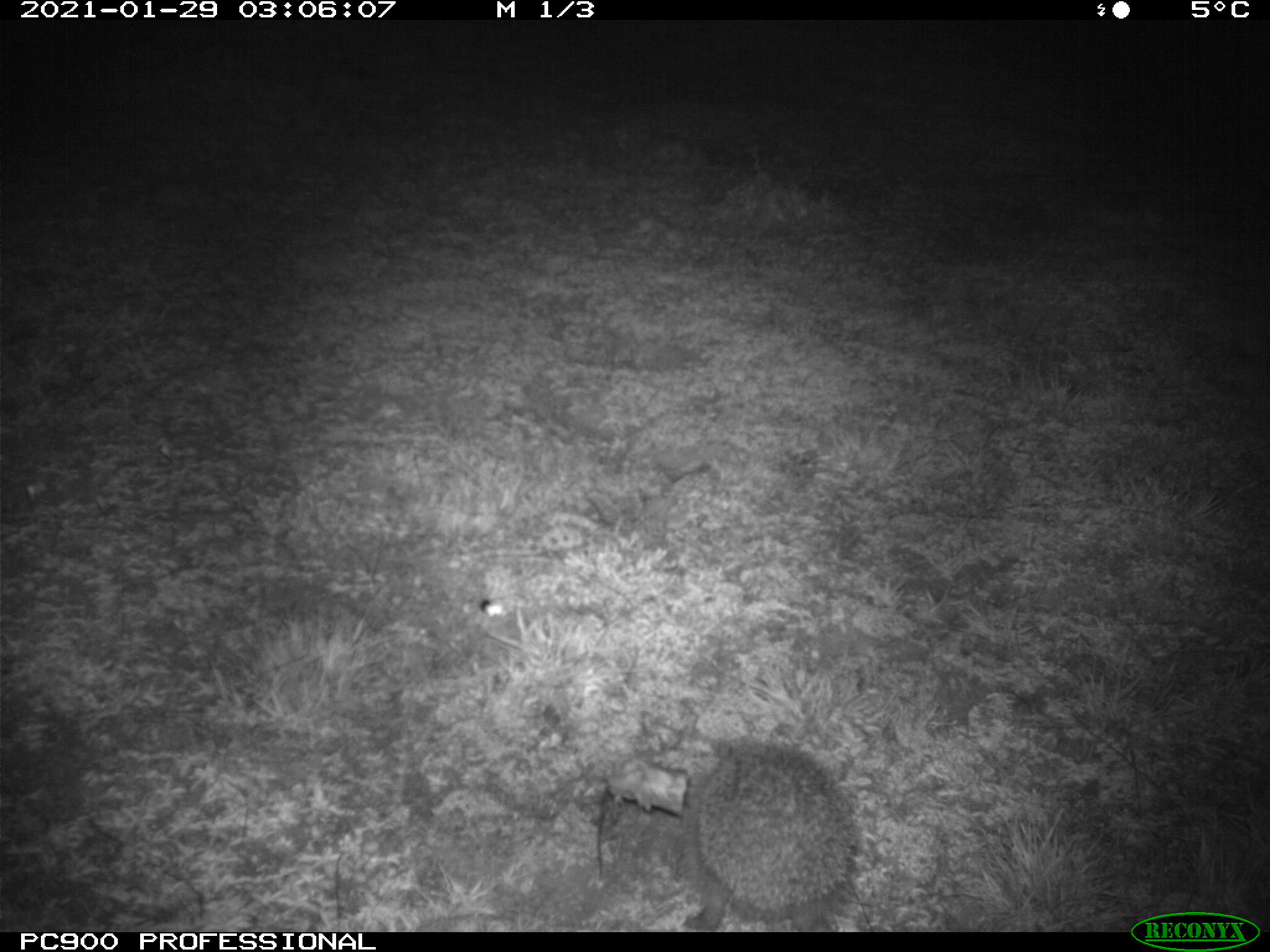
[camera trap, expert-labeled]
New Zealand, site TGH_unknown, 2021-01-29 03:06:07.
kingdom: Animalia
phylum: Chordata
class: Mammalia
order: Eulipotyphla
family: Erinaceidae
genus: Erinaceus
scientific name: Erinaceus europaeus europaeus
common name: european hedgehog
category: hedgehog